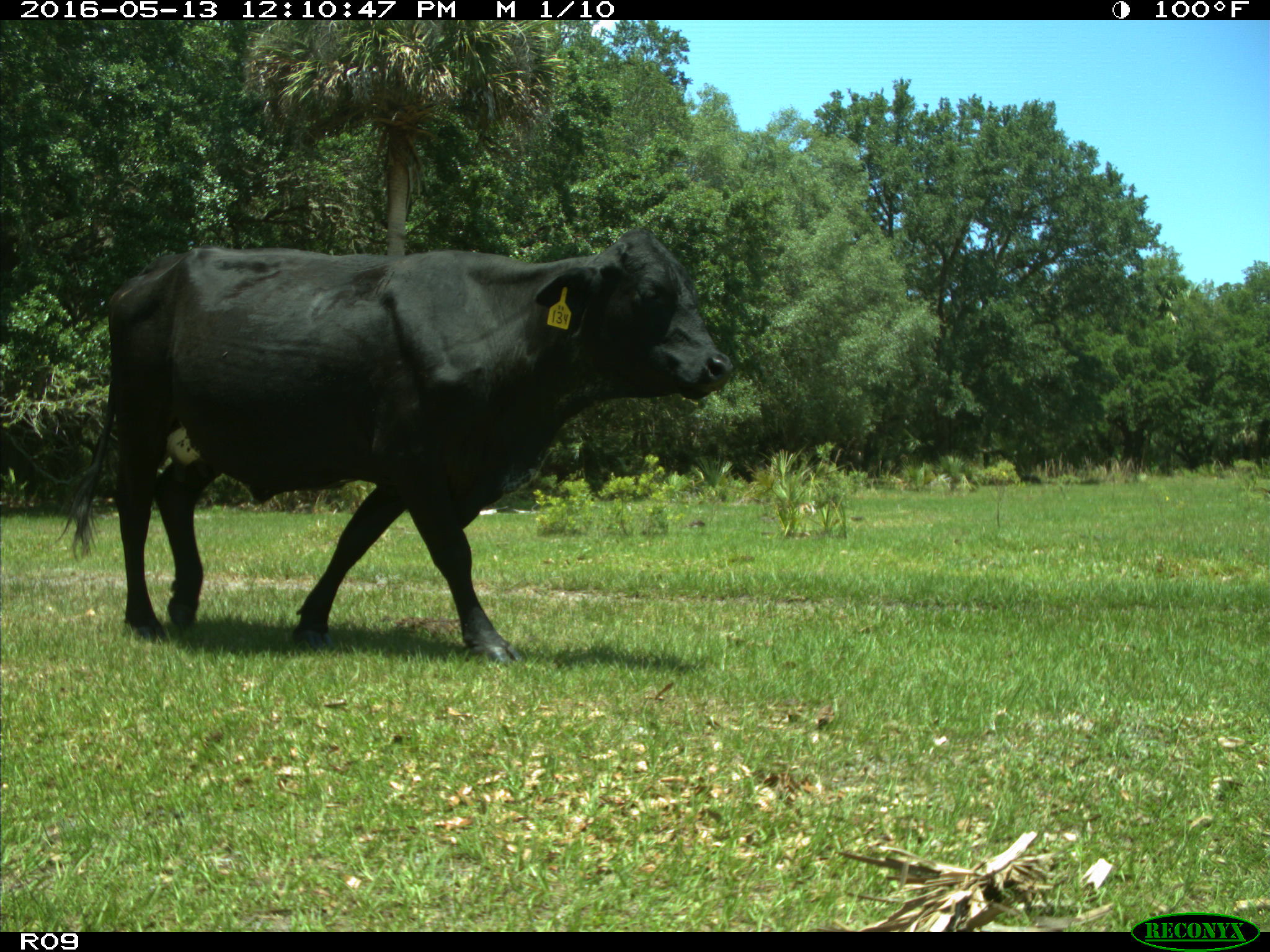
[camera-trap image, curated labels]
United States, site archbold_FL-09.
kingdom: Animalia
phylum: Chordata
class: Mammalia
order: Artiodactyla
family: Bovidae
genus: Bos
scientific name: Bos taurus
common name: domestic cow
Bos taurus (domestic cow).